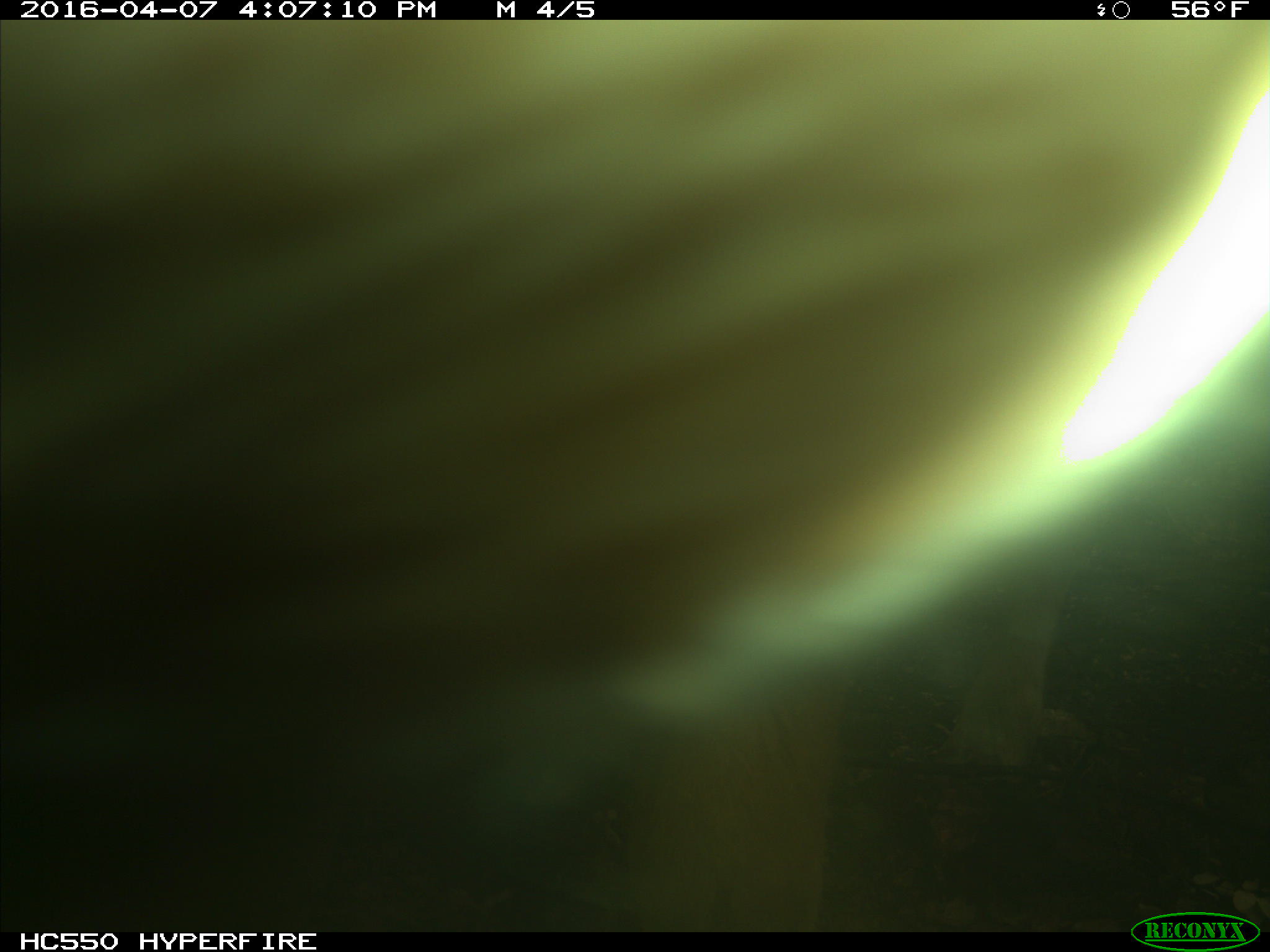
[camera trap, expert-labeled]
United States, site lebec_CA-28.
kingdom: Animalia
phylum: Chordata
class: Mammalia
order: Artiodactyla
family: Bovidae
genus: Bos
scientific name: Bos taurus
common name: domestic cow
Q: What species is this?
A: Bos taurus (domestic cow).